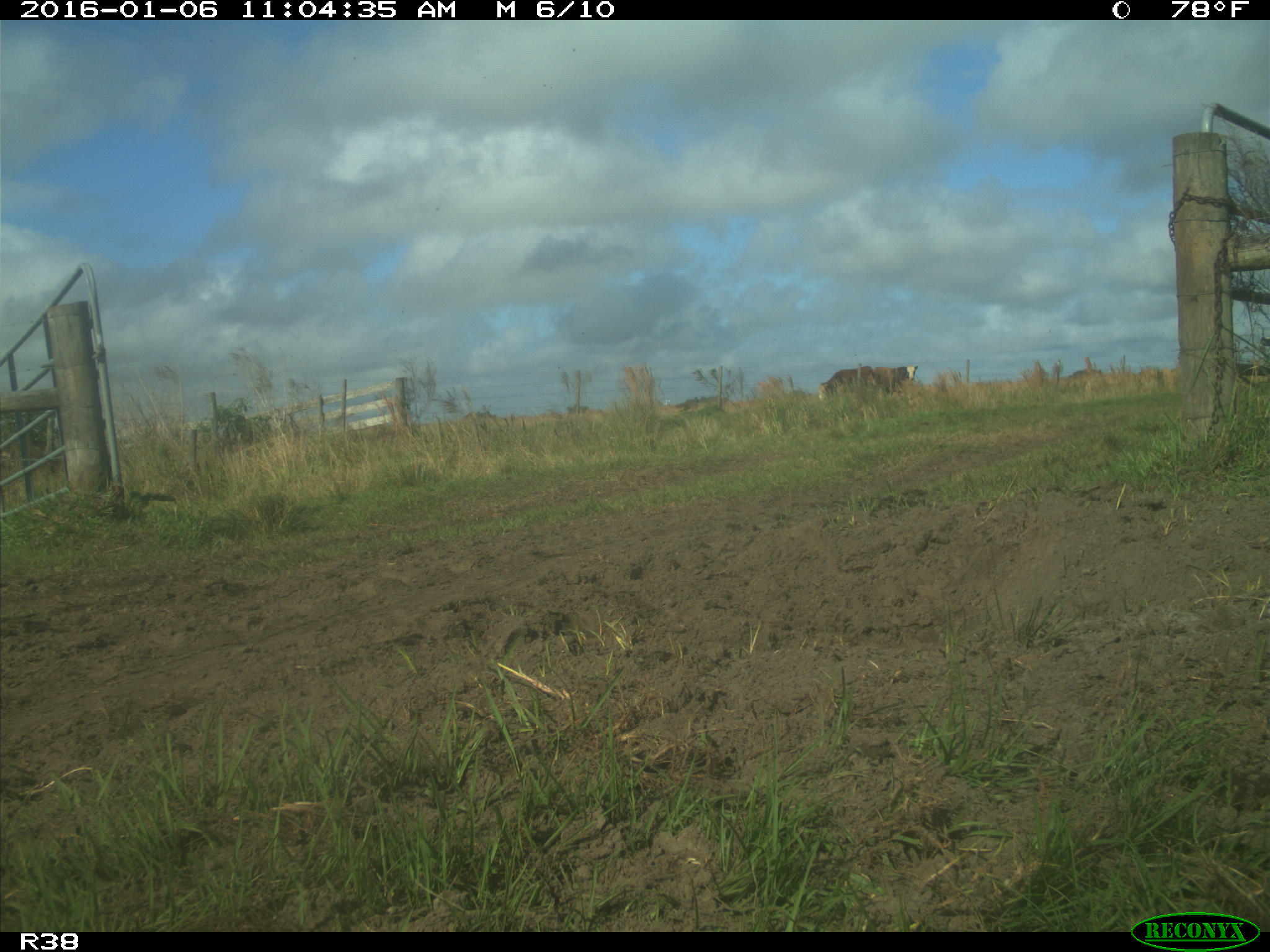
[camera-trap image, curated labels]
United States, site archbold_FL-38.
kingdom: Animalia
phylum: Chordata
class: Mammalia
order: Artiodactyla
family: Bovidae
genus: Bos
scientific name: Bos taurus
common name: domestic cow